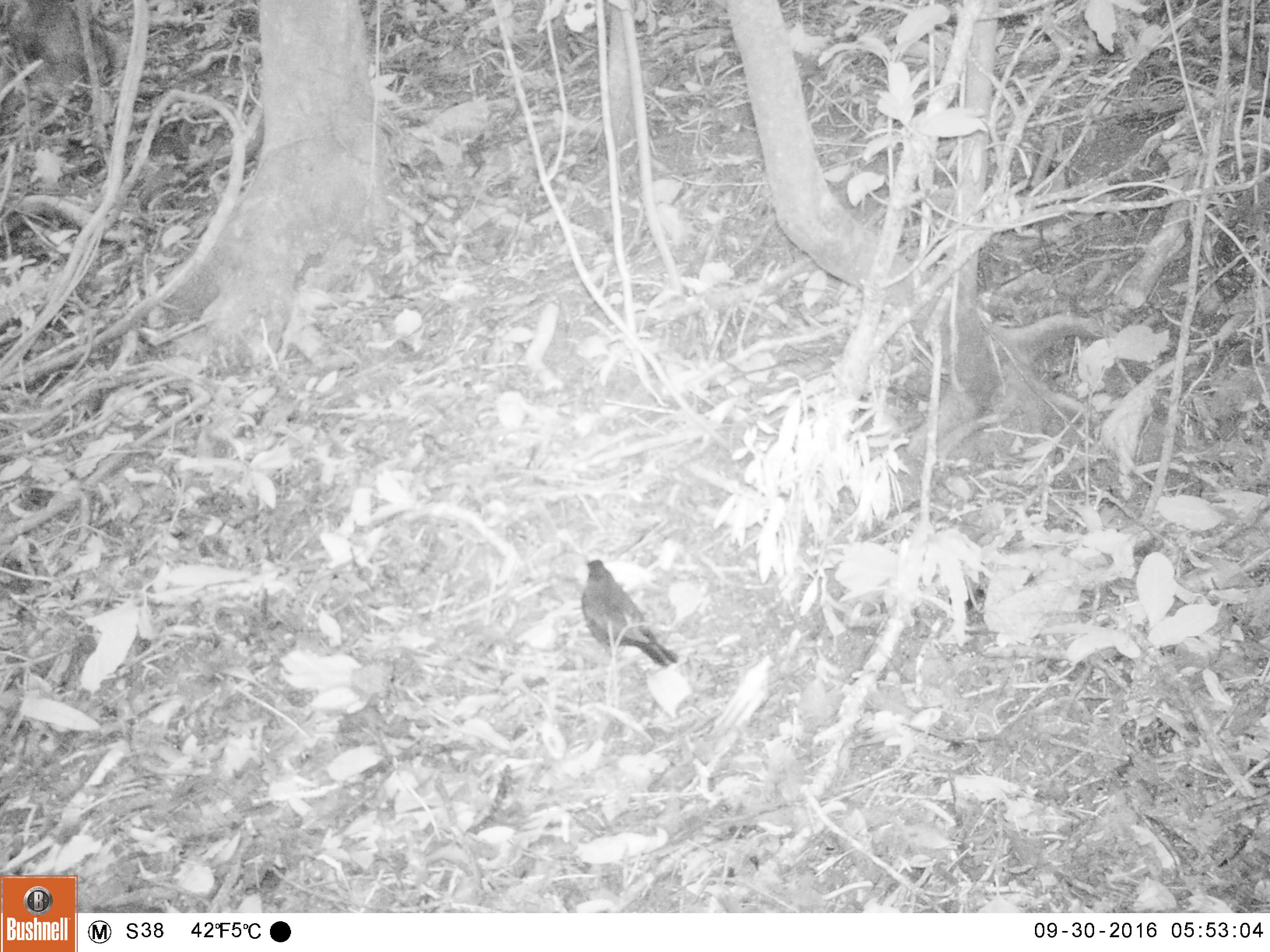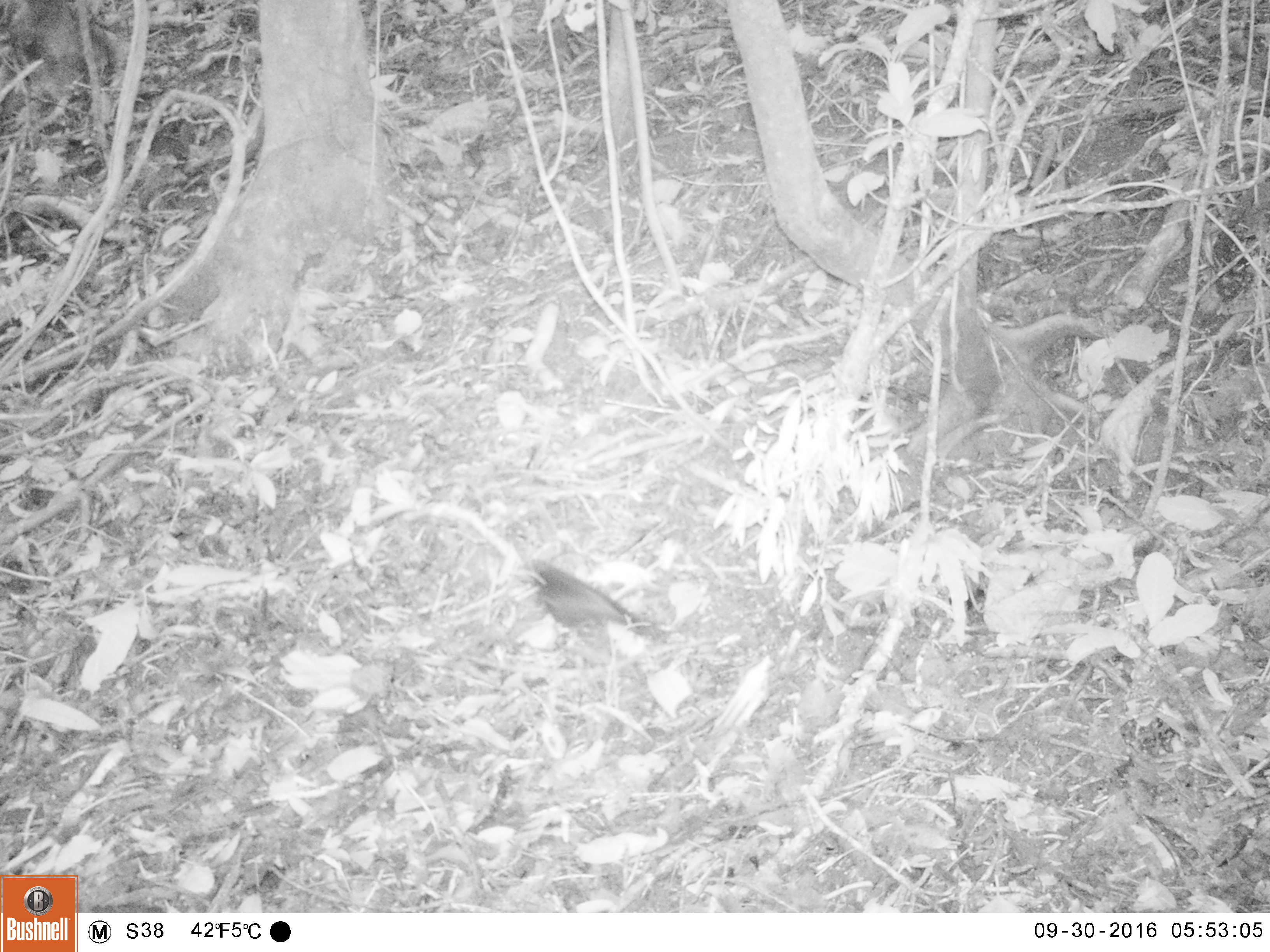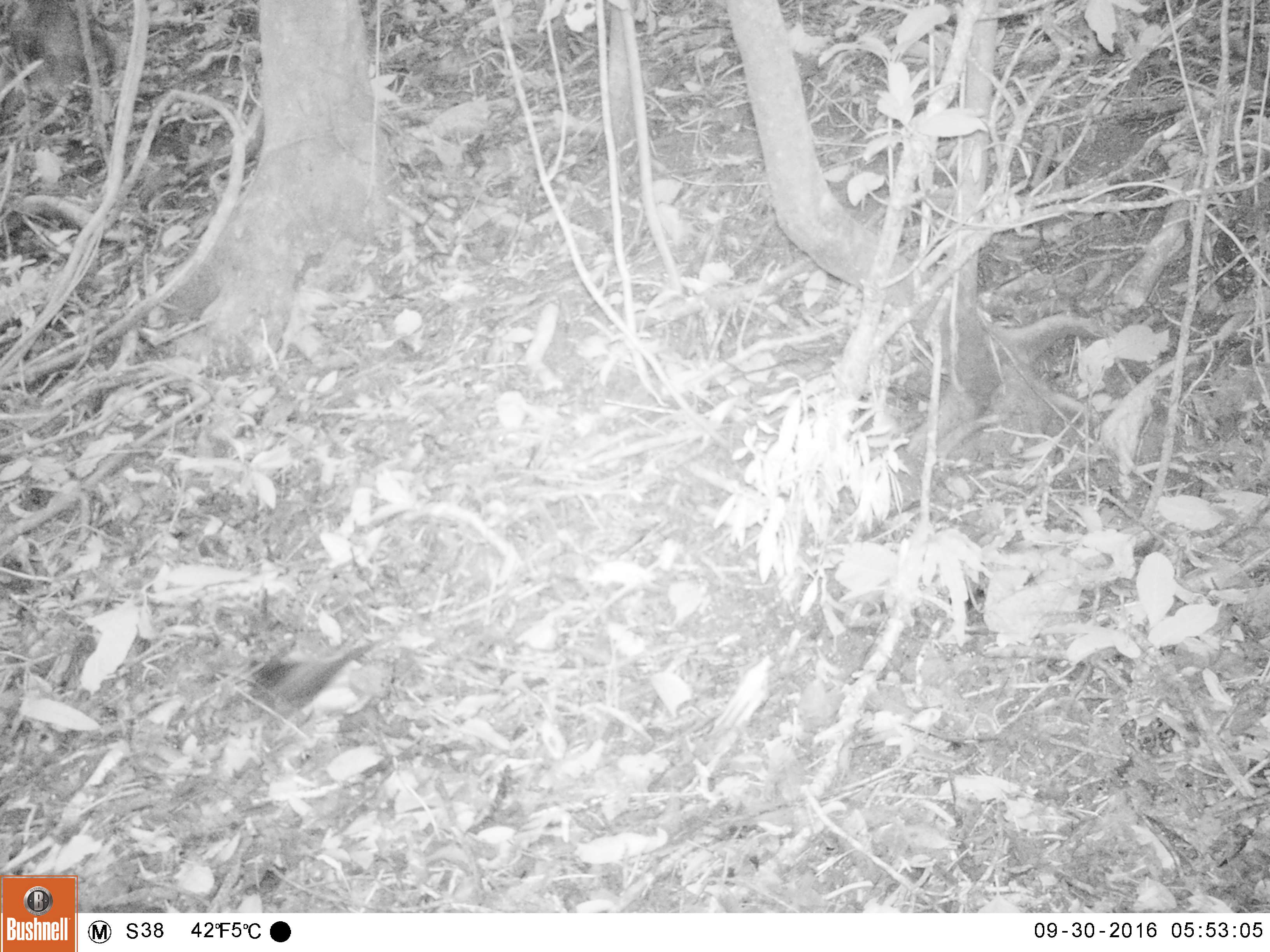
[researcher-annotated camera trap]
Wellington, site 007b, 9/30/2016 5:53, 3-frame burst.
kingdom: Animalia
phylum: Chordata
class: Aves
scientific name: Aves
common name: bird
Bird (Aves).